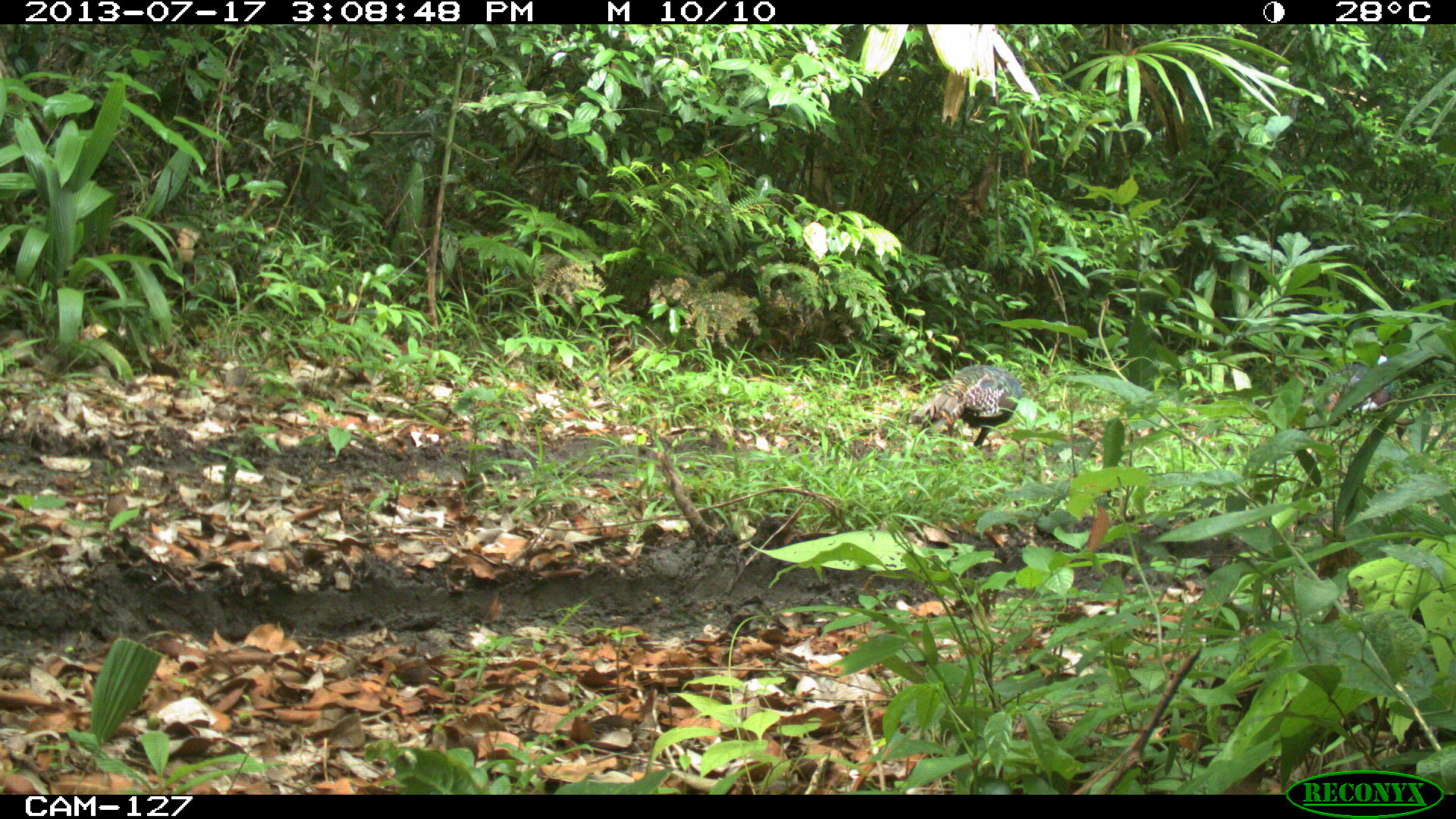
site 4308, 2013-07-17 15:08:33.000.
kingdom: Animalia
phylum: Chordata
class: Aves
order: Galliformes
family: Phasianidae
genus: Meleagris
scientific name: Meleagris ocellata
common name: ocellated turkey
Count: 3.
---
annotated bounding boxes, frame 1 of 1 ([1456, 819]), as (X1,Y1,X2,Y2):
meleagris ocellata: (904,361,1024,458)